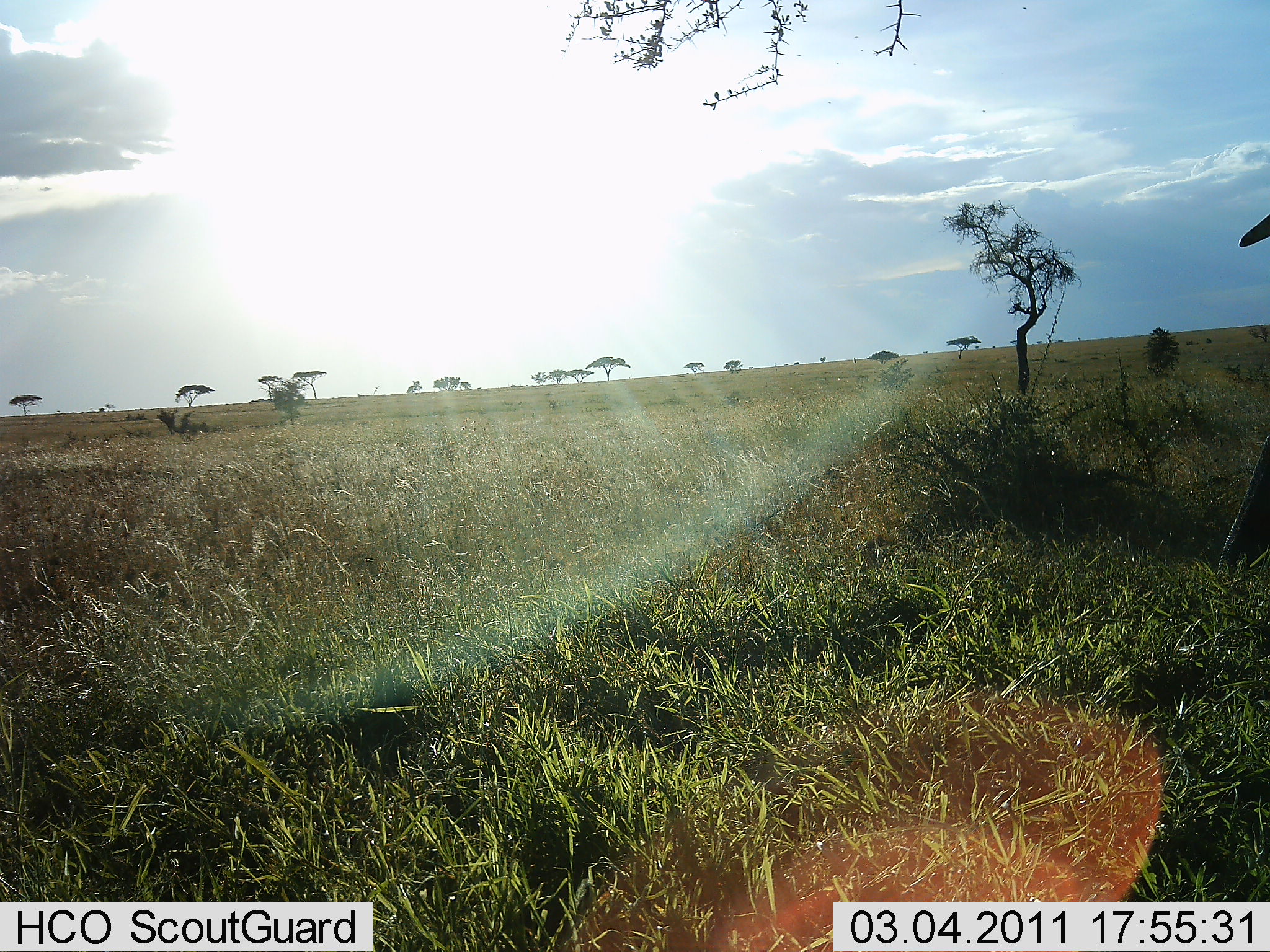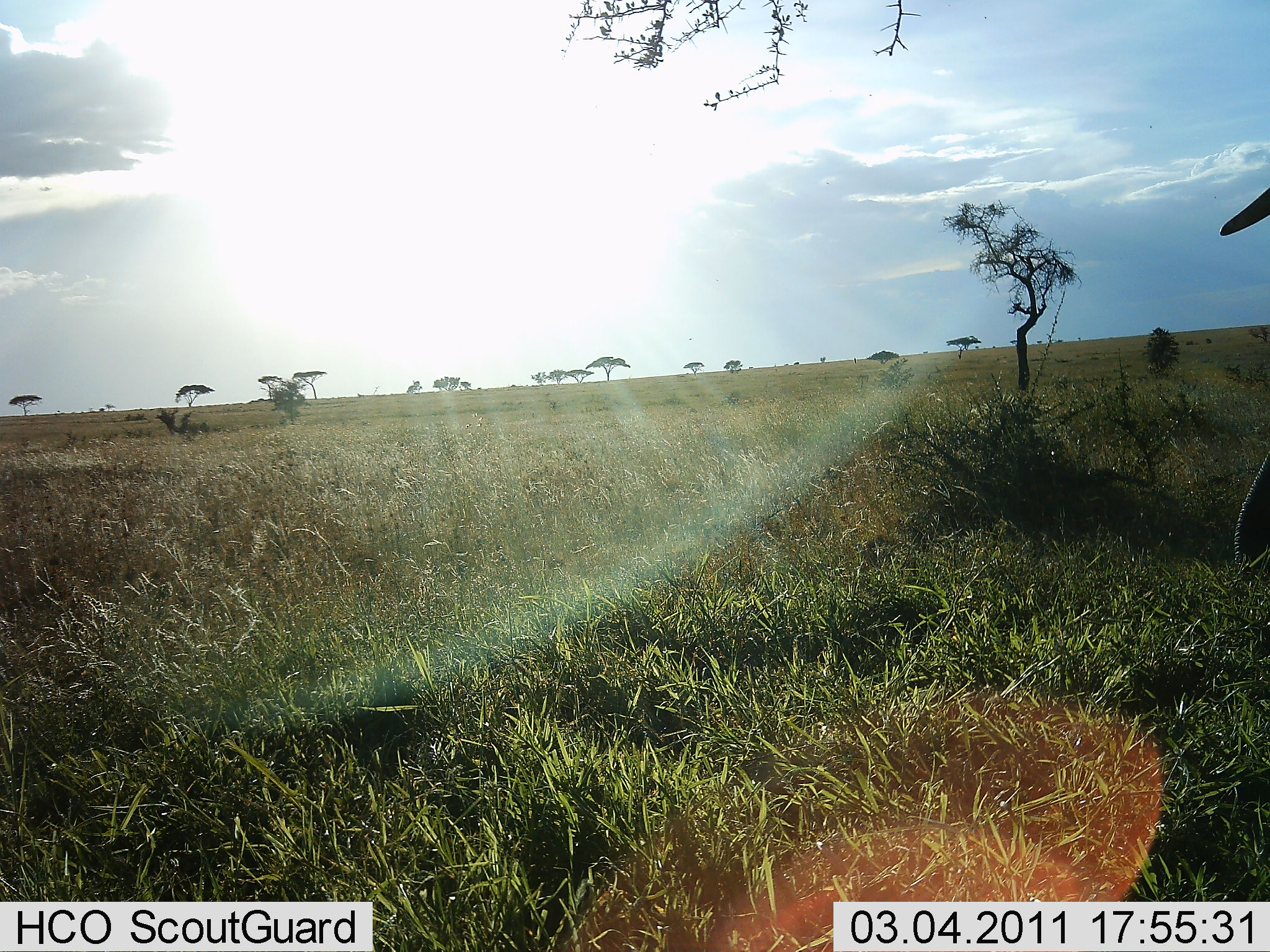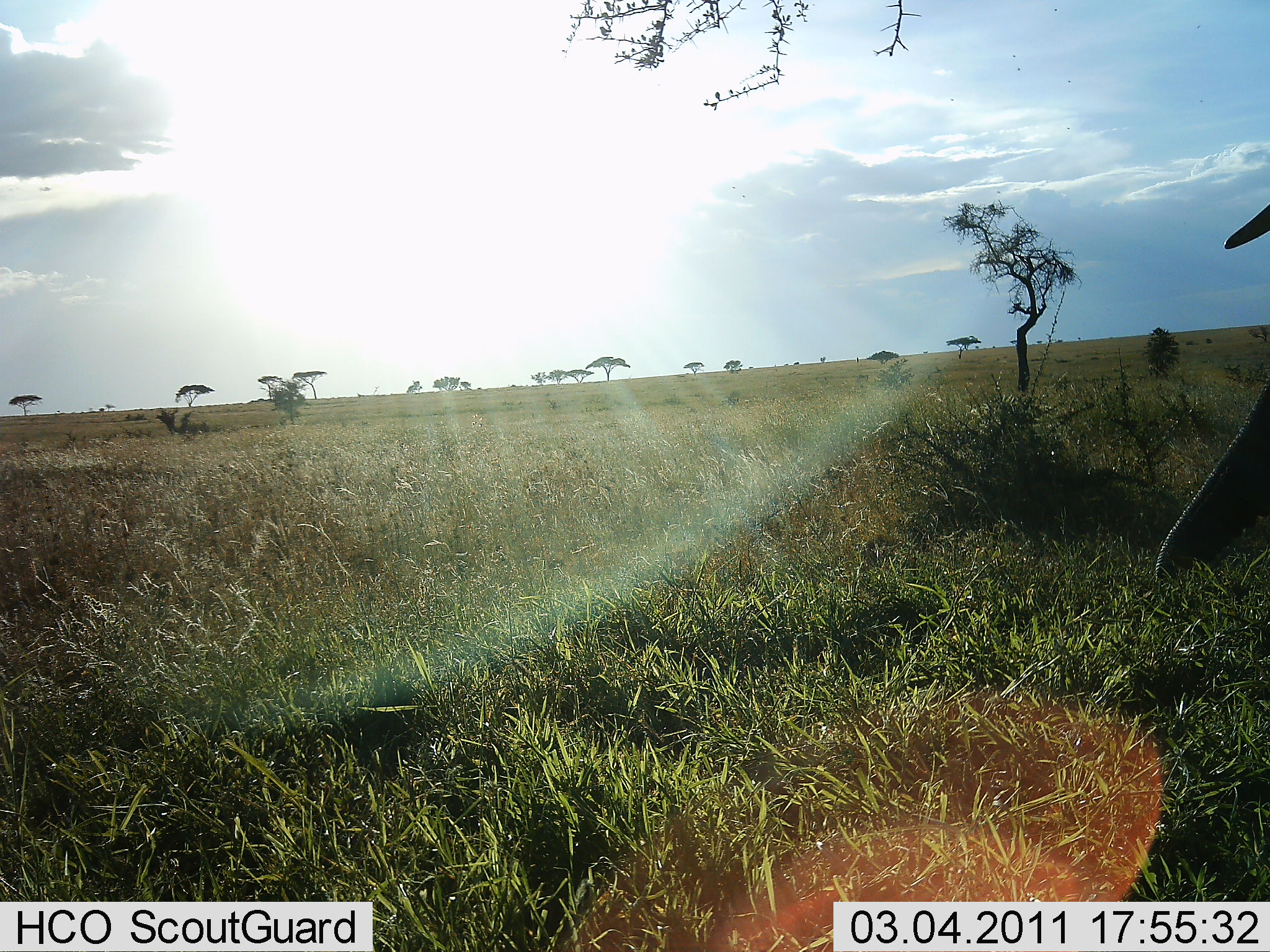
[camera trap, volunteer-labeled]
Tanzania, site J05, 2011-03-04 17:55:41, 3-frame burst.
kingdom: Animalia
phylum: Chordata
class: Mammalia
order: Proboscidea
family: Elephantidae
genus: Loxodonta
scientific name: Loxodonta africana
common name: african bush elephant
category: elephant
Elephant (african bush elephant) (Loxodonta africana), count 1. Behavior (volunteer vote fractions): standing 33%, resting 0%, moving 17%, interacting 0%. Young present (vote fraction): 0%. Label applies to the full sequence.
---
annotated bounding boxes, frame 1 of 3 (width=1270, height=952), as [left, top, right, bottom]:
animal: [1212, 202, 1268, 584]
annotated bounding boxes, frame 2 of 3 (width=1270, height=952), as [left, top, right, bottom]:
animal: [1220, 183, 1270, 592]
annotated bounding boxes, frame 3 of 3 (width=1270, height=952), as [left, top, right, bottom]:
animal: [1149, 197, 1270, 585]